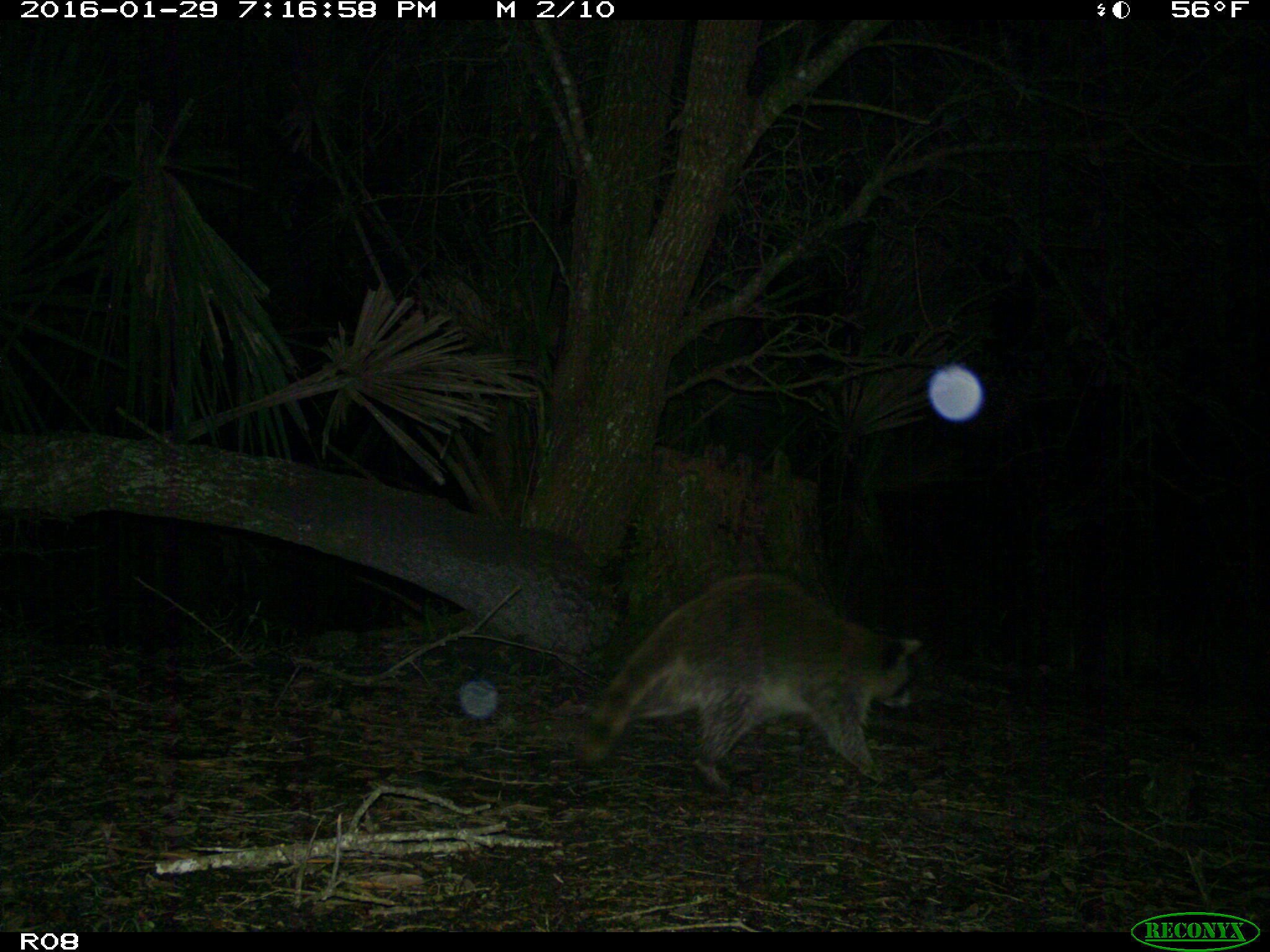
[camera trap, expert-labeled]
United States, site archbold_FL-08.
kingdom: Animalia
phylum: Chordata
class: Mammalia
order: Carnivora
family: Procyonidae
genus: Procyon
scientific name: Procyon lotor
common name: common raccoon